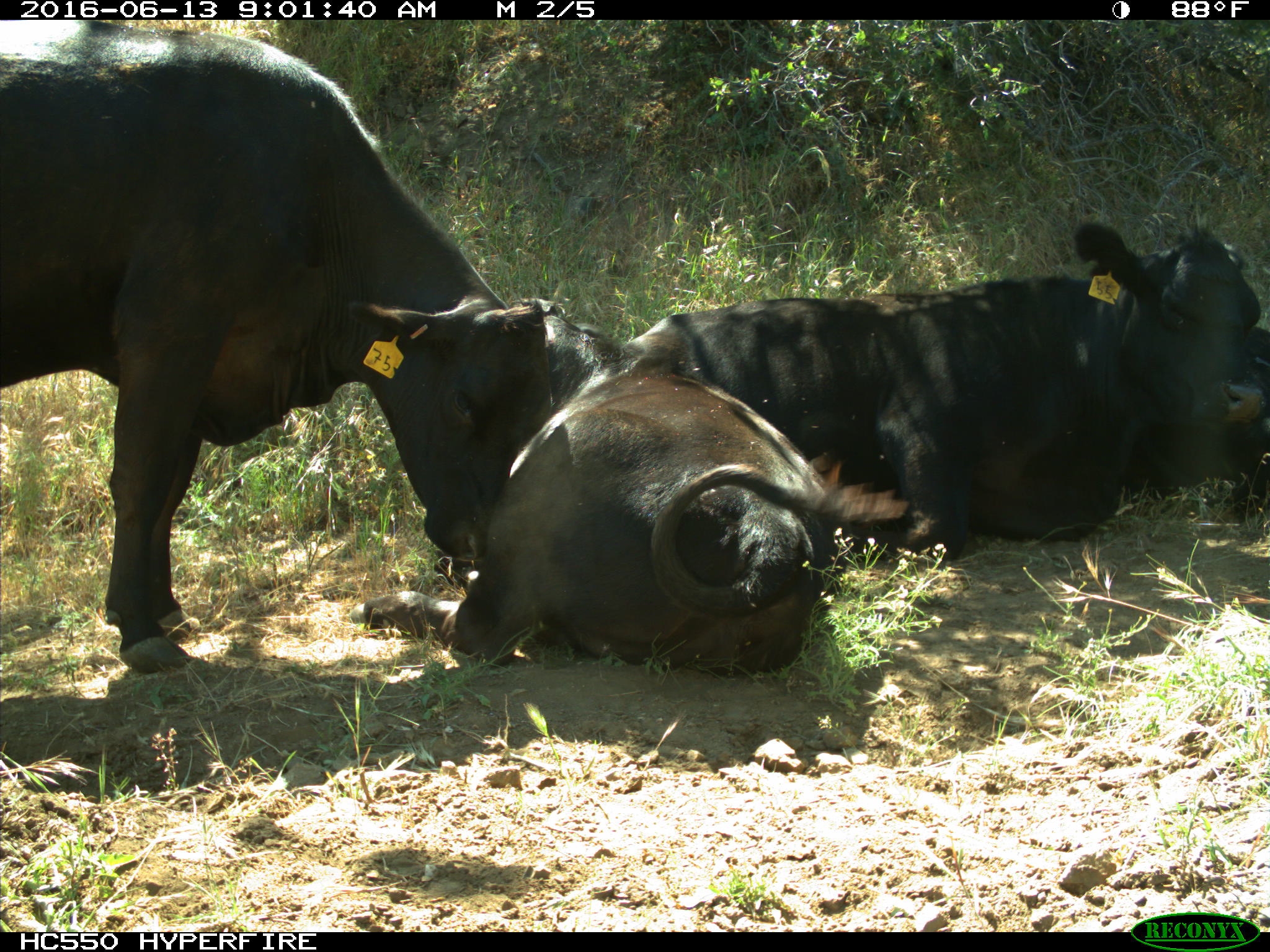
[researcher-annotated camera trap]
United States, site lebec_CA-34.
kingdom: Animalia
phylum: Chordata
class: Mammalia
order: Artiodactyla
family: Bovidae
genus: Bos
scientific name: Bos taurus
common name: domestic cow